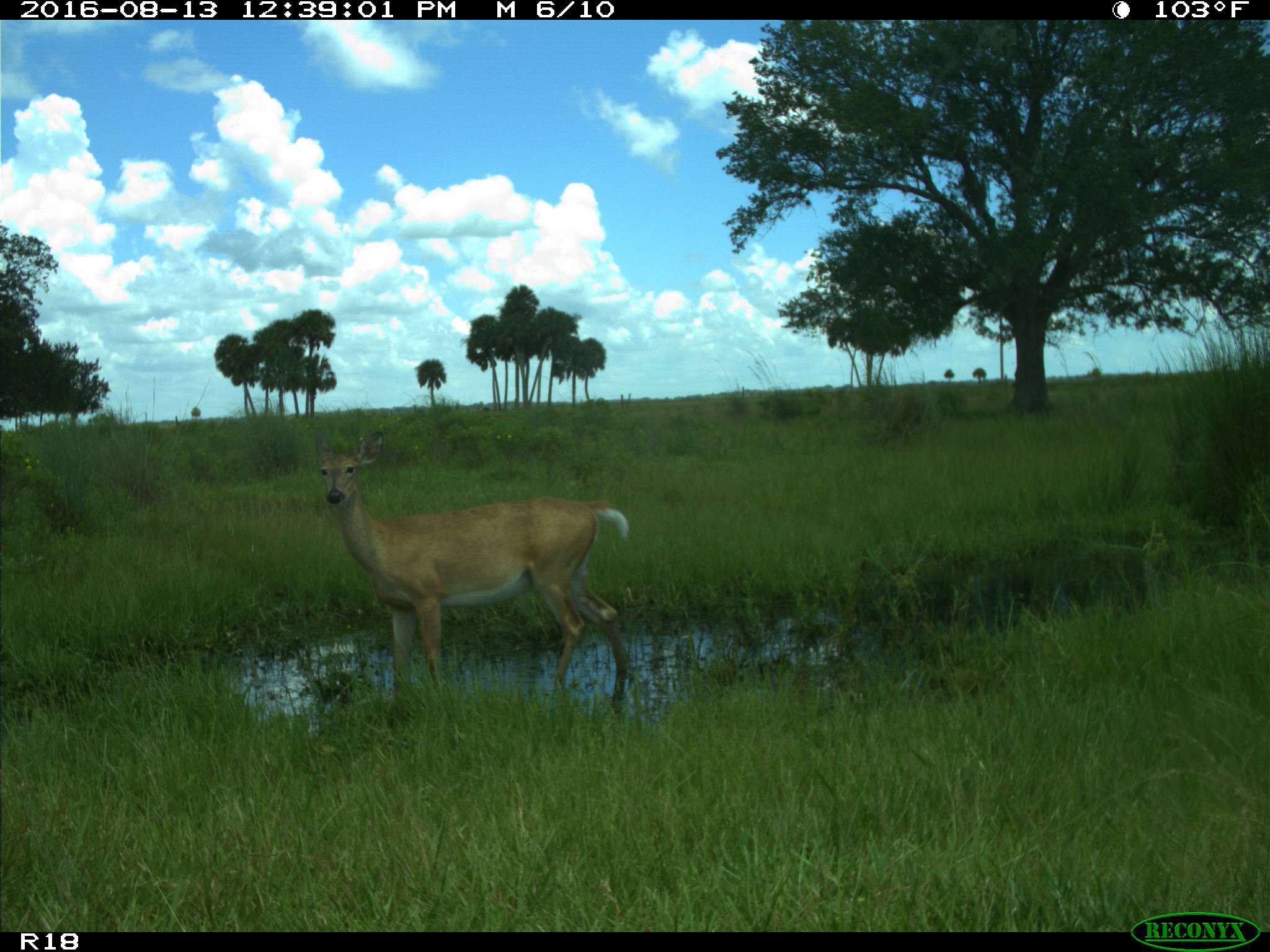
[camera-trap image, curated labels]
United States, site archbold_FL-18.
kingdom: Animalia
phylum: Chordata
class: Mammalia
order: Artiodactyla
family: Cervidae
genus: Odocoileus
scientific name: Odocoileus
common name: deer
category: unidentified deer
Unidentified deer (deer) (Odocoileus).